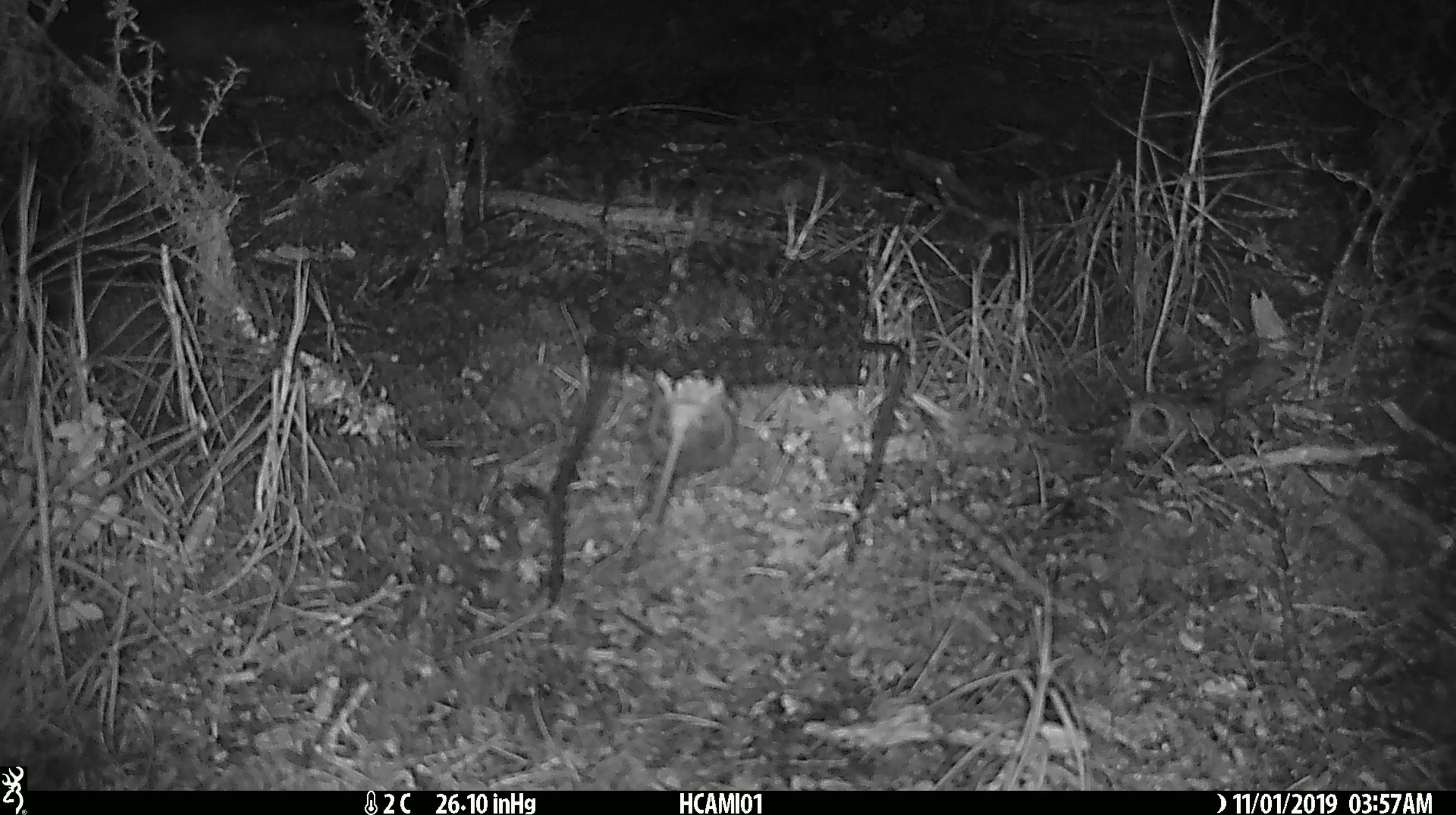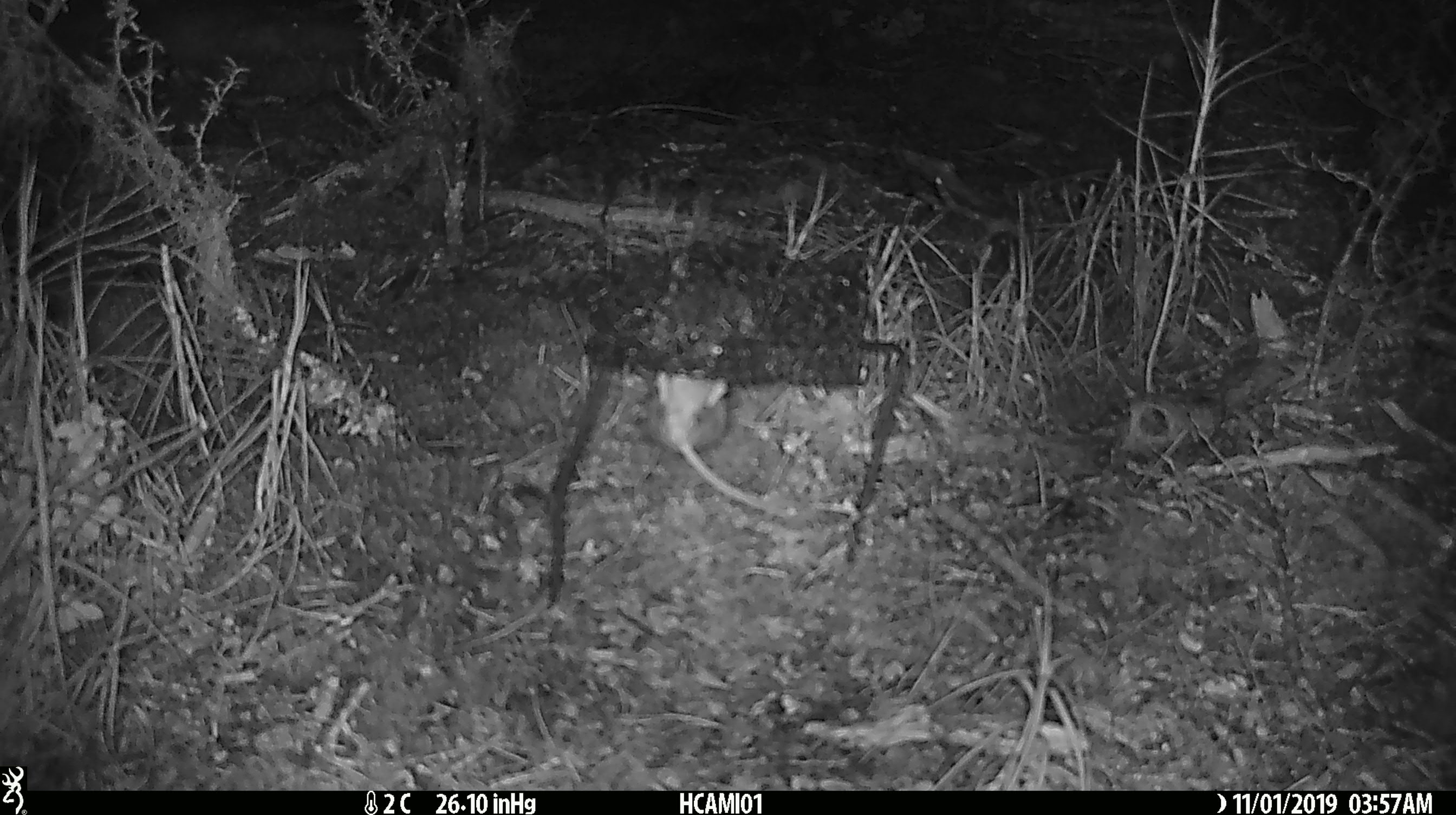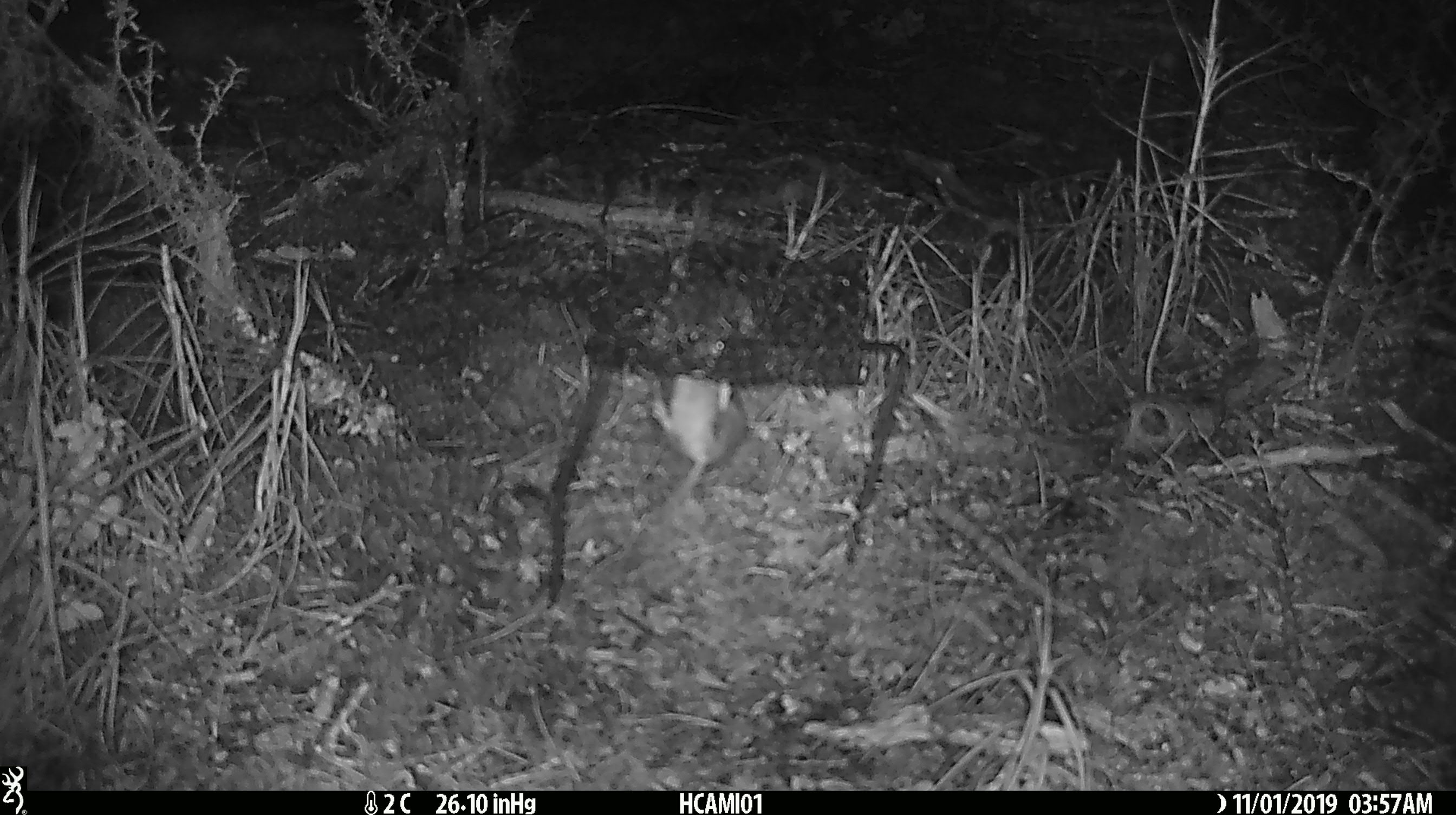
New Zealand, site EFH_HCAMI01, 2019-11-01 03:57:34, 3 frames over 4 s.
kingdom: Animalia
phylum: Chordata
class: Mammalia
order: Rodentia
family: Muridae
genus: Mus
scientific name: Mus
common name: mouse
Mouse (Mus).